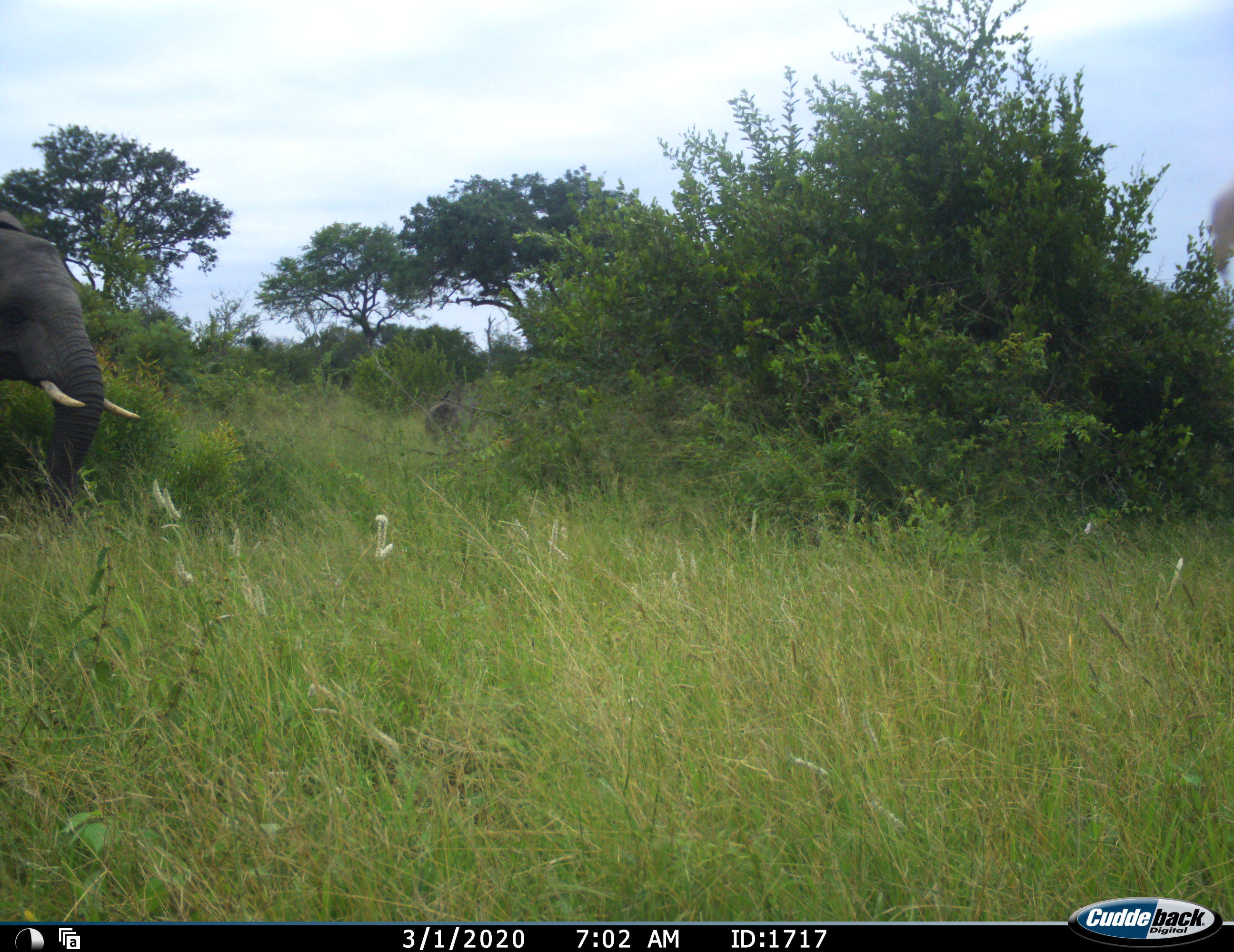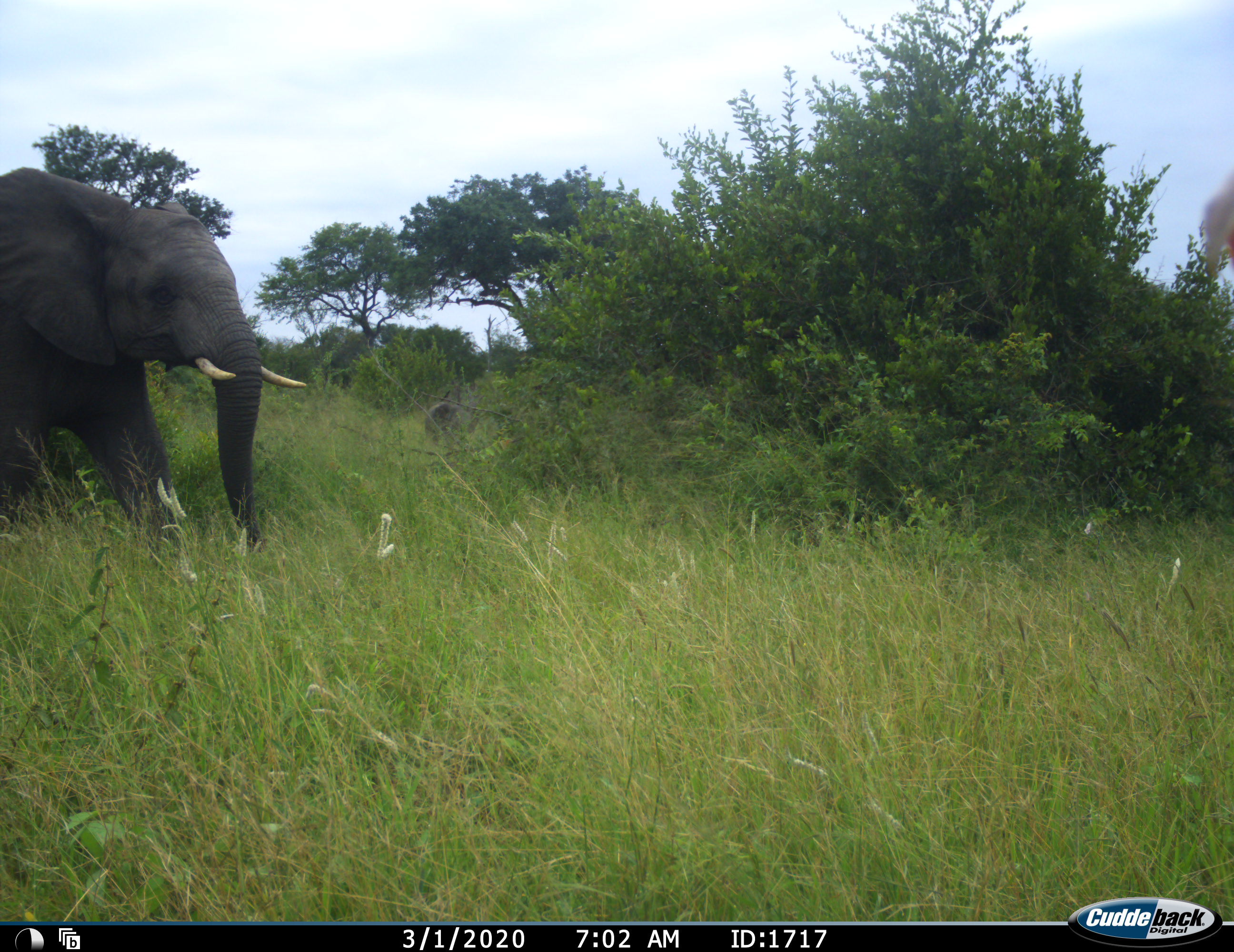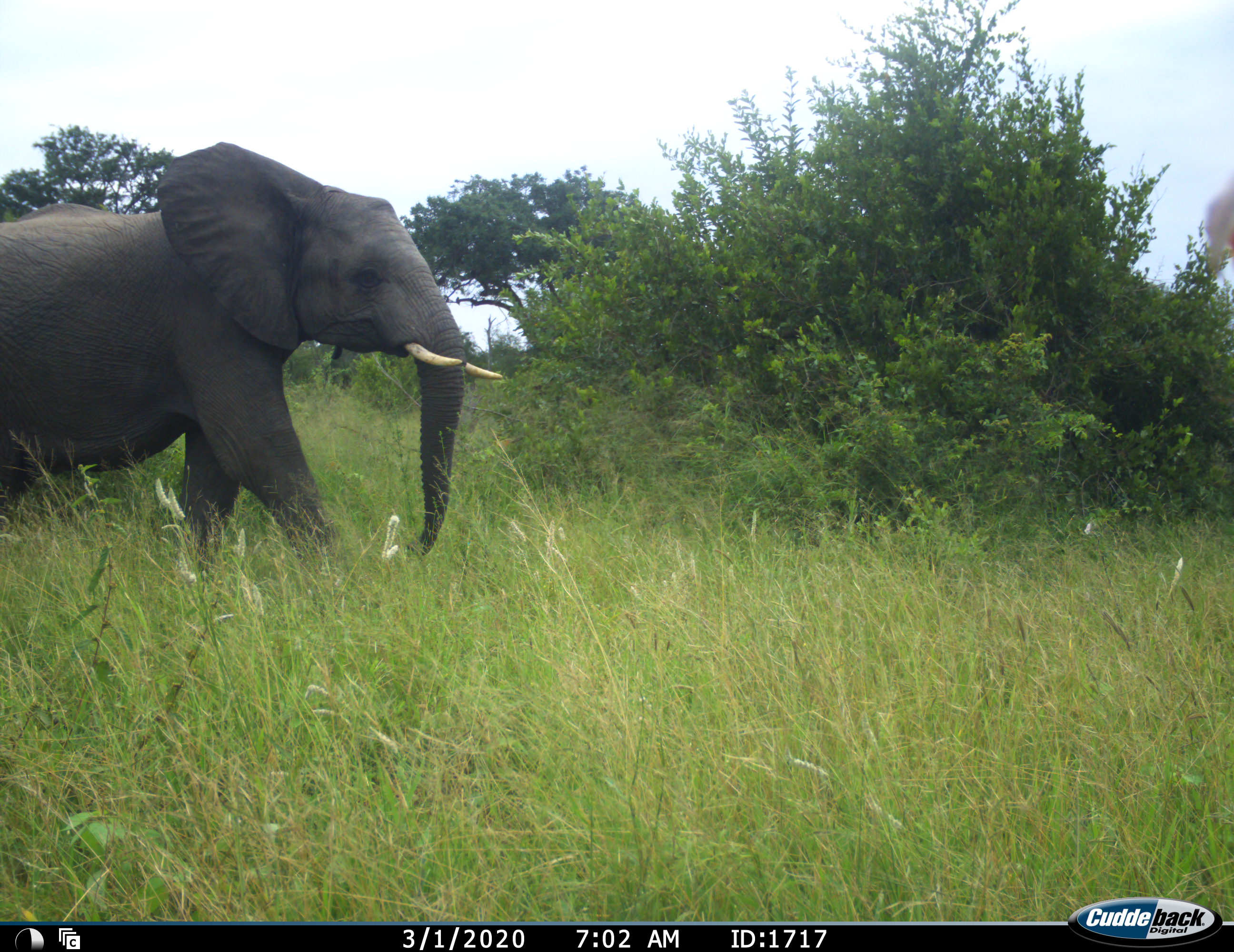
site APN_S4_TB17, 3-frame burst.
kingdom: Animalia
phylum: Chordata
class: Mammalia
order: Proboscidea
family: Elephantidae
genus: Loxodonta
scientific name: Loxodonta africana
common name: african bush elephant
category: elephant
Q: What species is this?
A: Elephant (african bush elephant) (Loxodonta africana).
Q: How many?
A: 1.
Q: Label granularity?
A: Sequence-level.